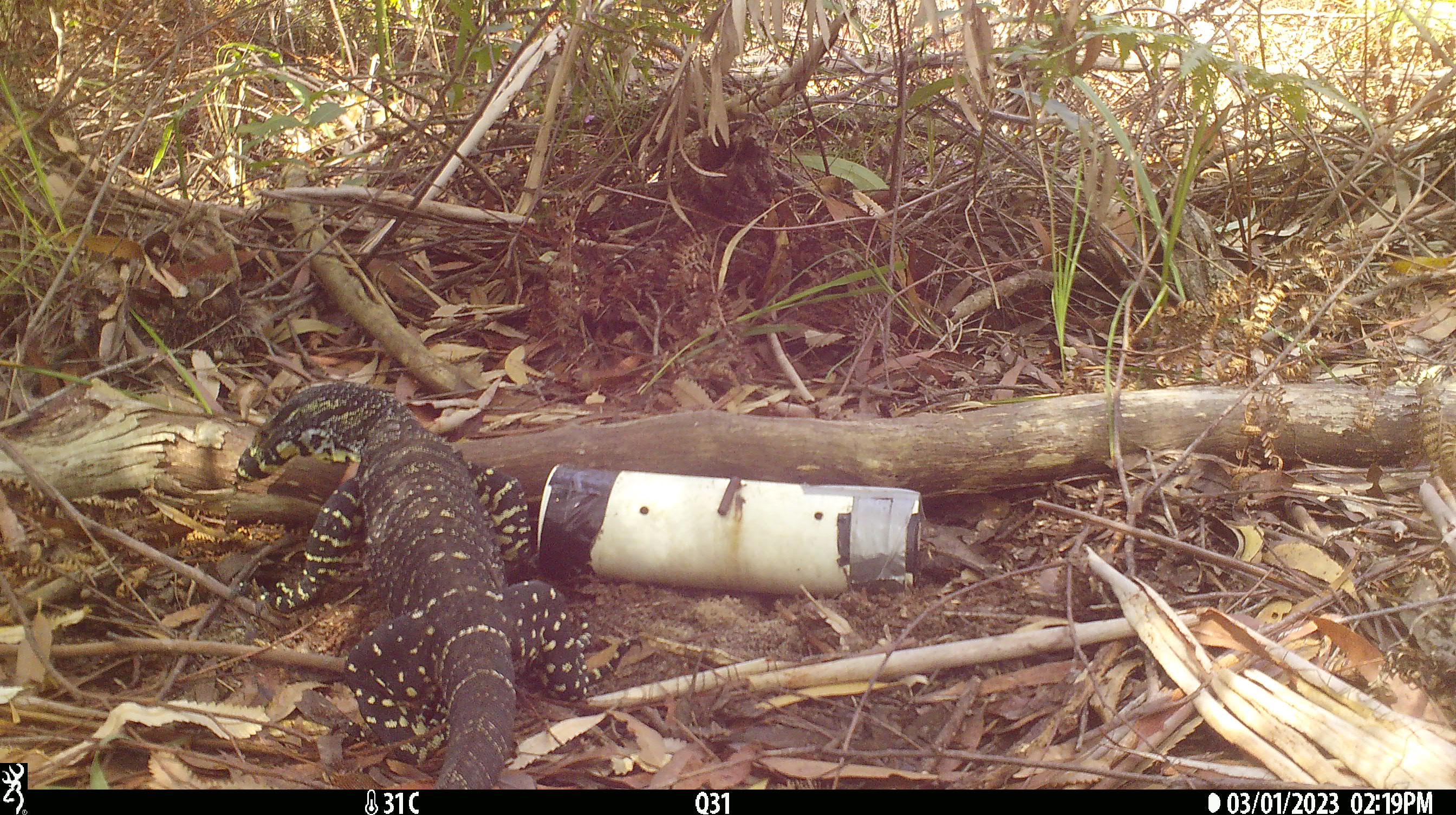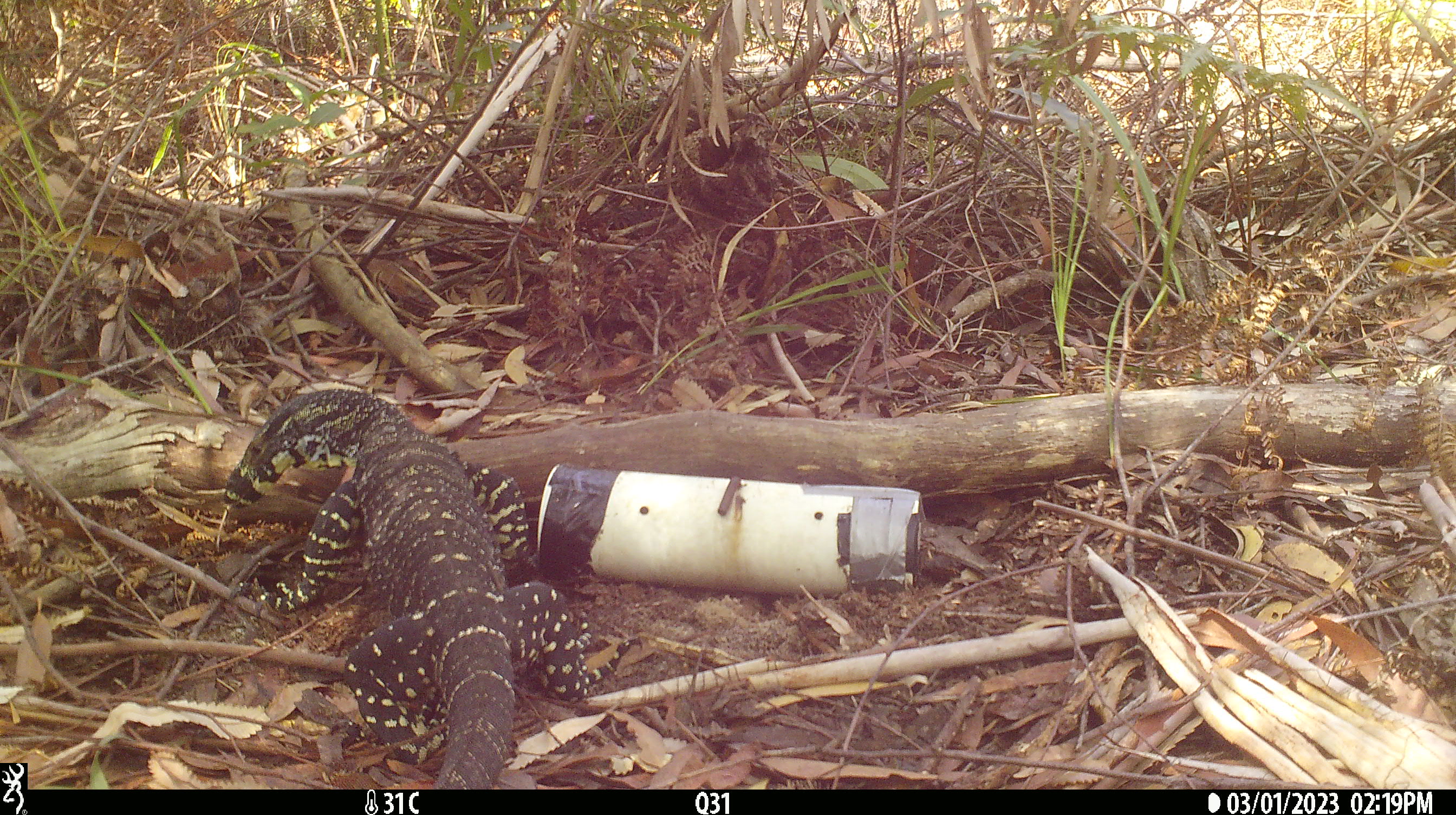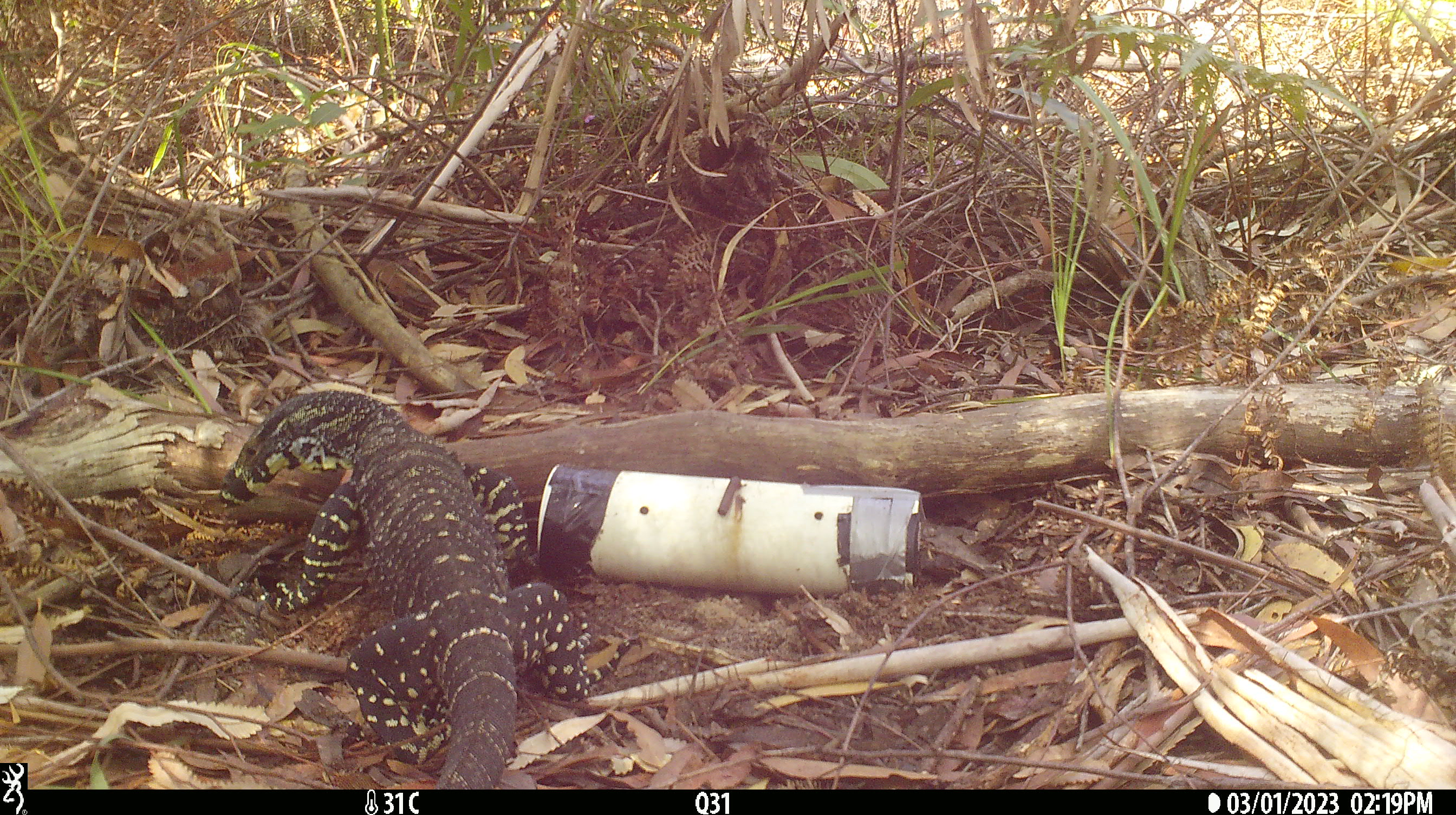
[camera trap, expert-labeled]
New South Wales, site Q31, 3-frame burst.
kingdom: Animalia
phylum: Chordata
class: Reptilia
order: Squamata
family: Varanidae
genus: Varanus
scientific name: Varanus varius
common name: lace monitor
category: goanna